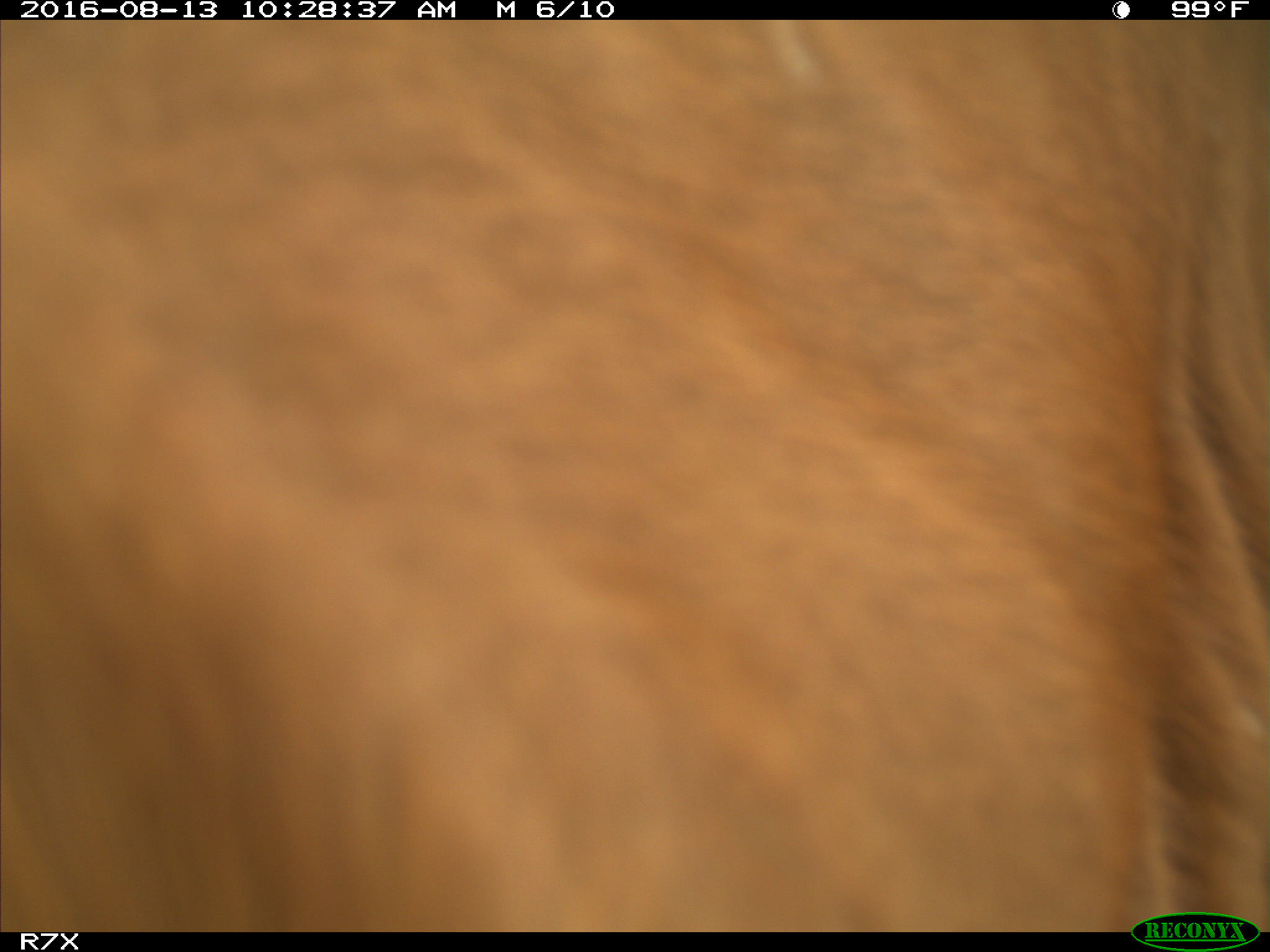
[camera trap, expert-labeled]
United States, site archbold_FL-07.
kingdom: Animalia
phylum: Chordata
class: Mammalia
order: Artiodactyla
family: Bovidae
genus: Bos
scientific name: Bos taurus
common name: domestic cow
Bos taurus (domestic cow).